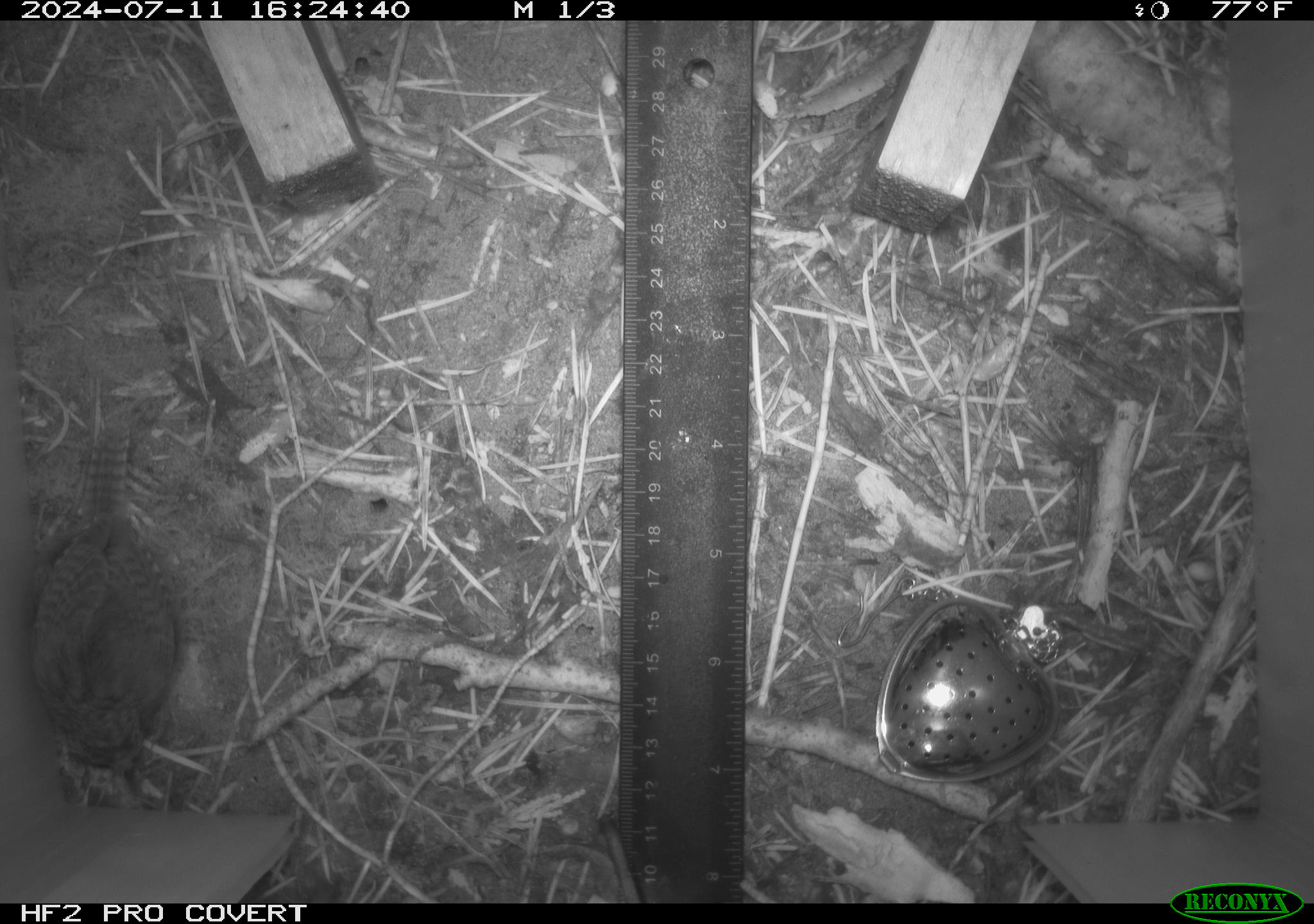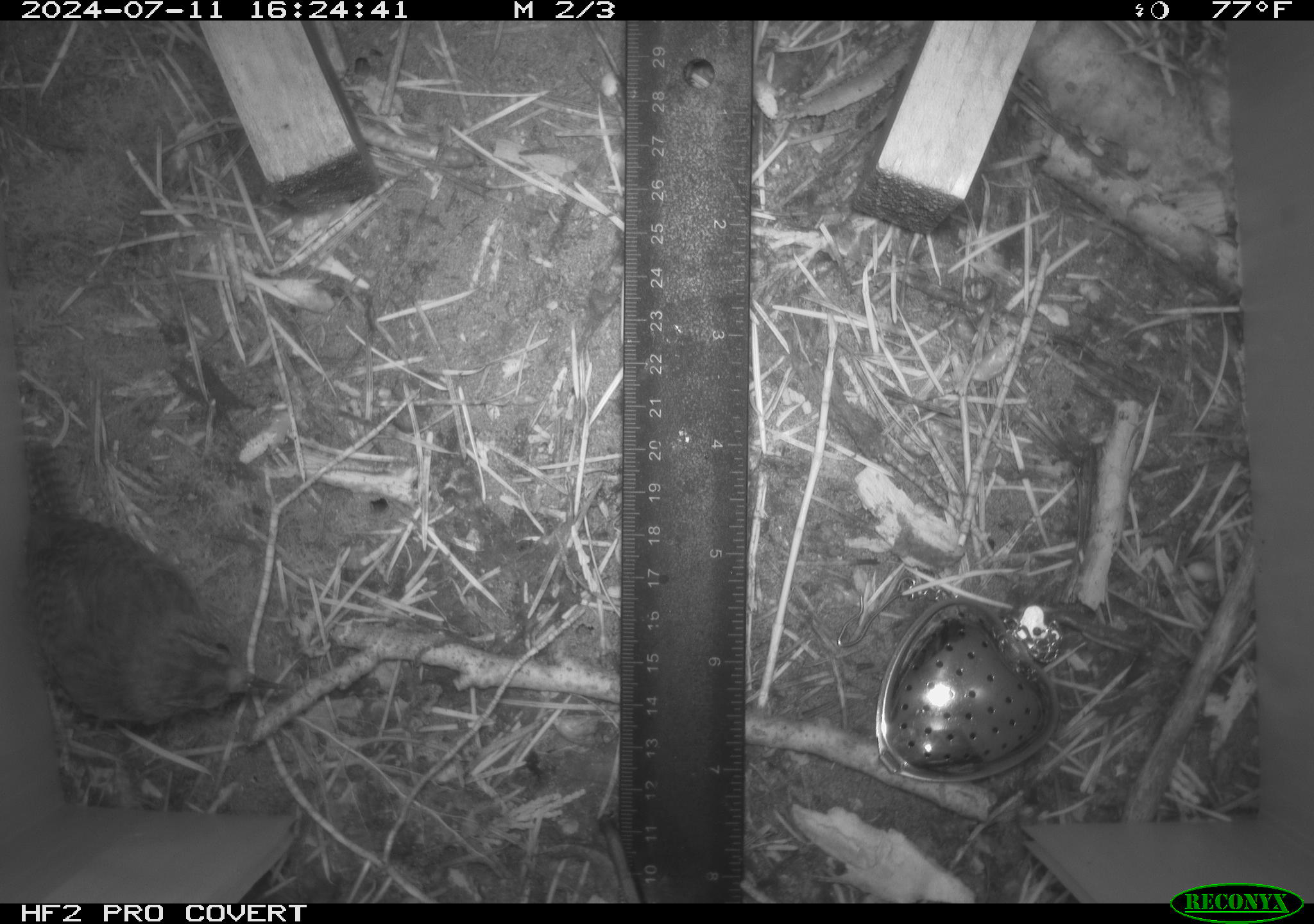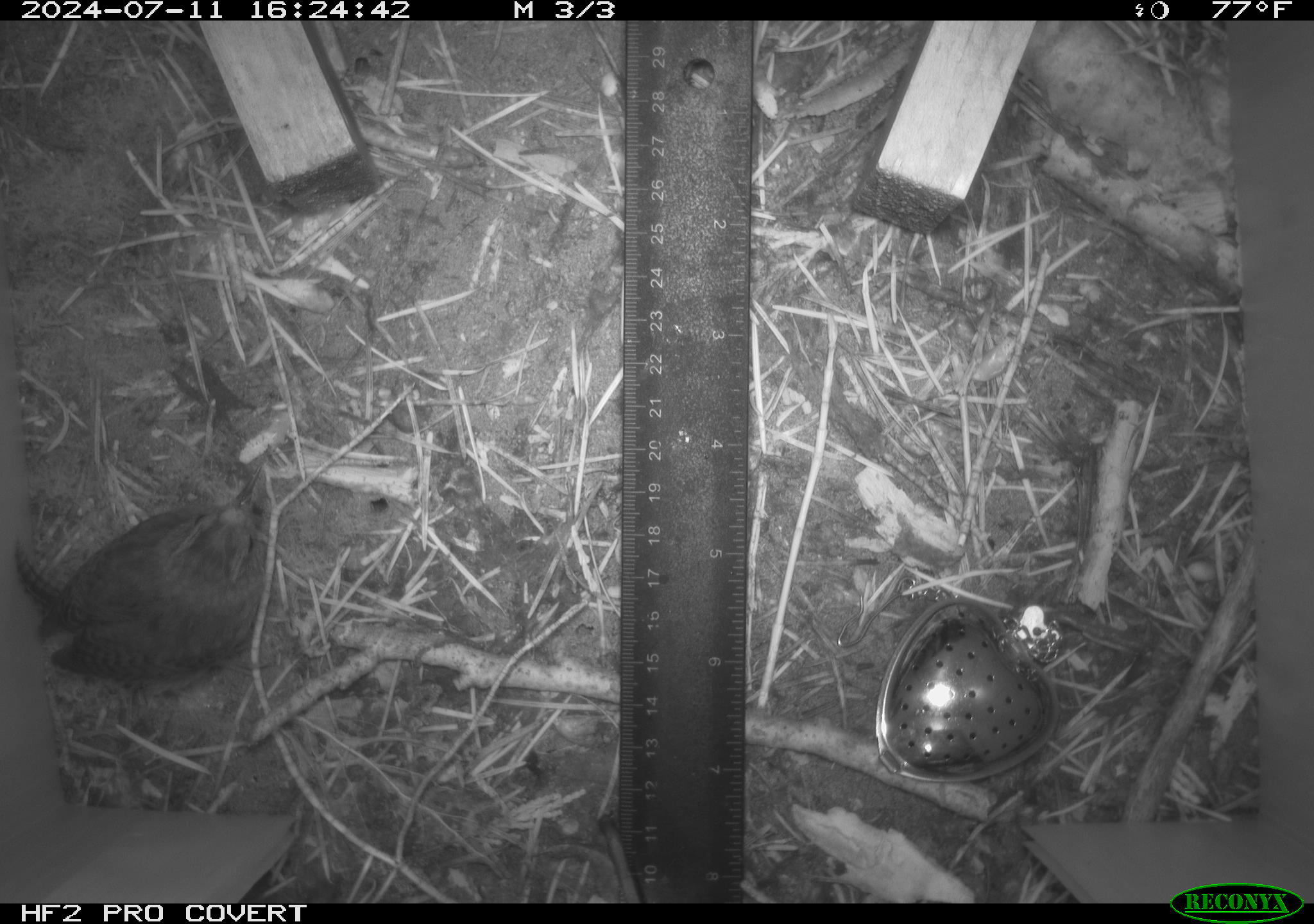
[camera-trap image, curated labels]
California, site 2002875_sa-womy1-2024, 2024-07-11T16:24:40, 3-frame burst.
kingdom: Animalia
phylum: Chordata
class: Aves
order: Passeriformes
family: Troglodytidae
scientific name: Troglodytidae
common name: wren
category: troglodytidae family